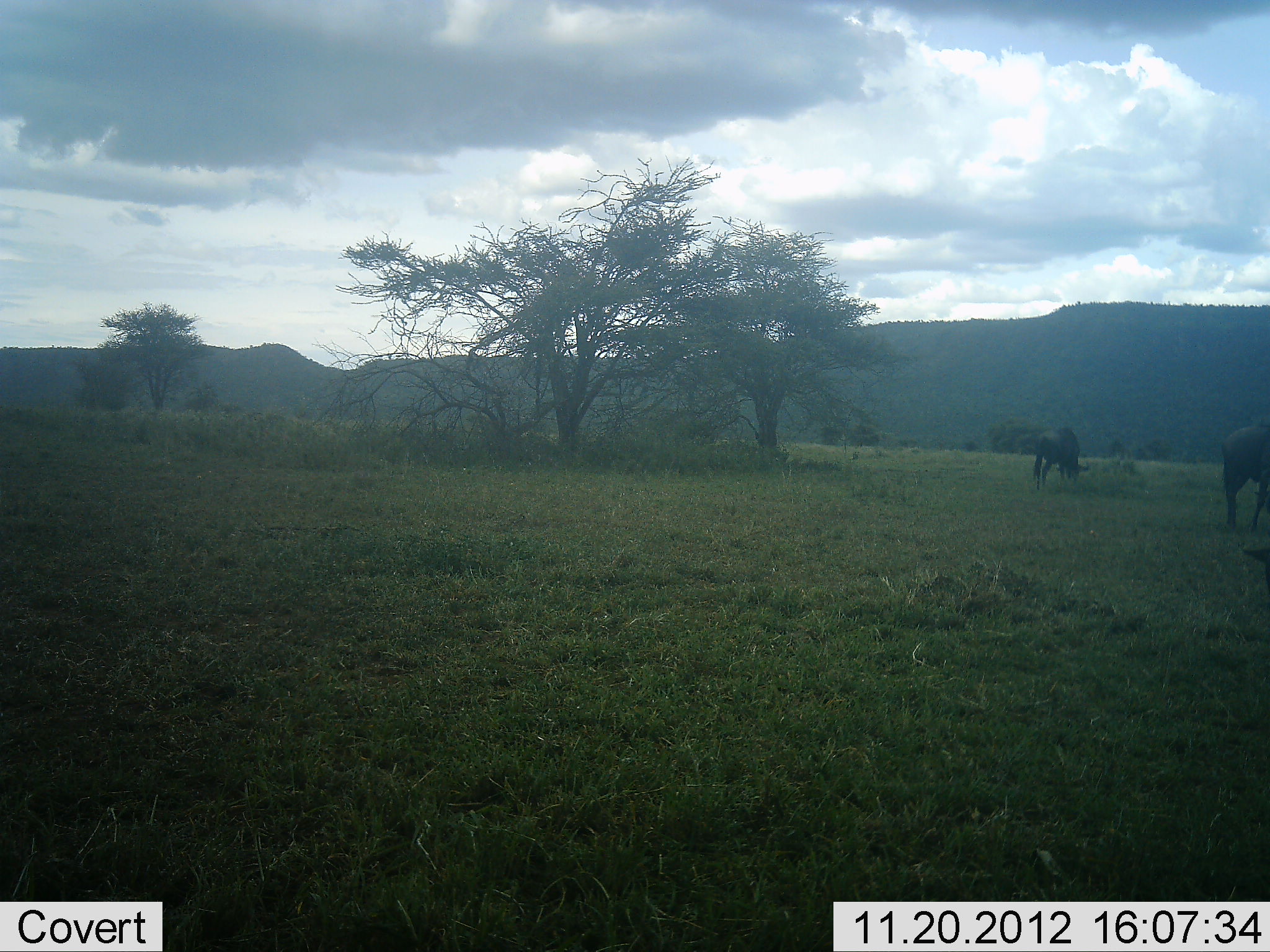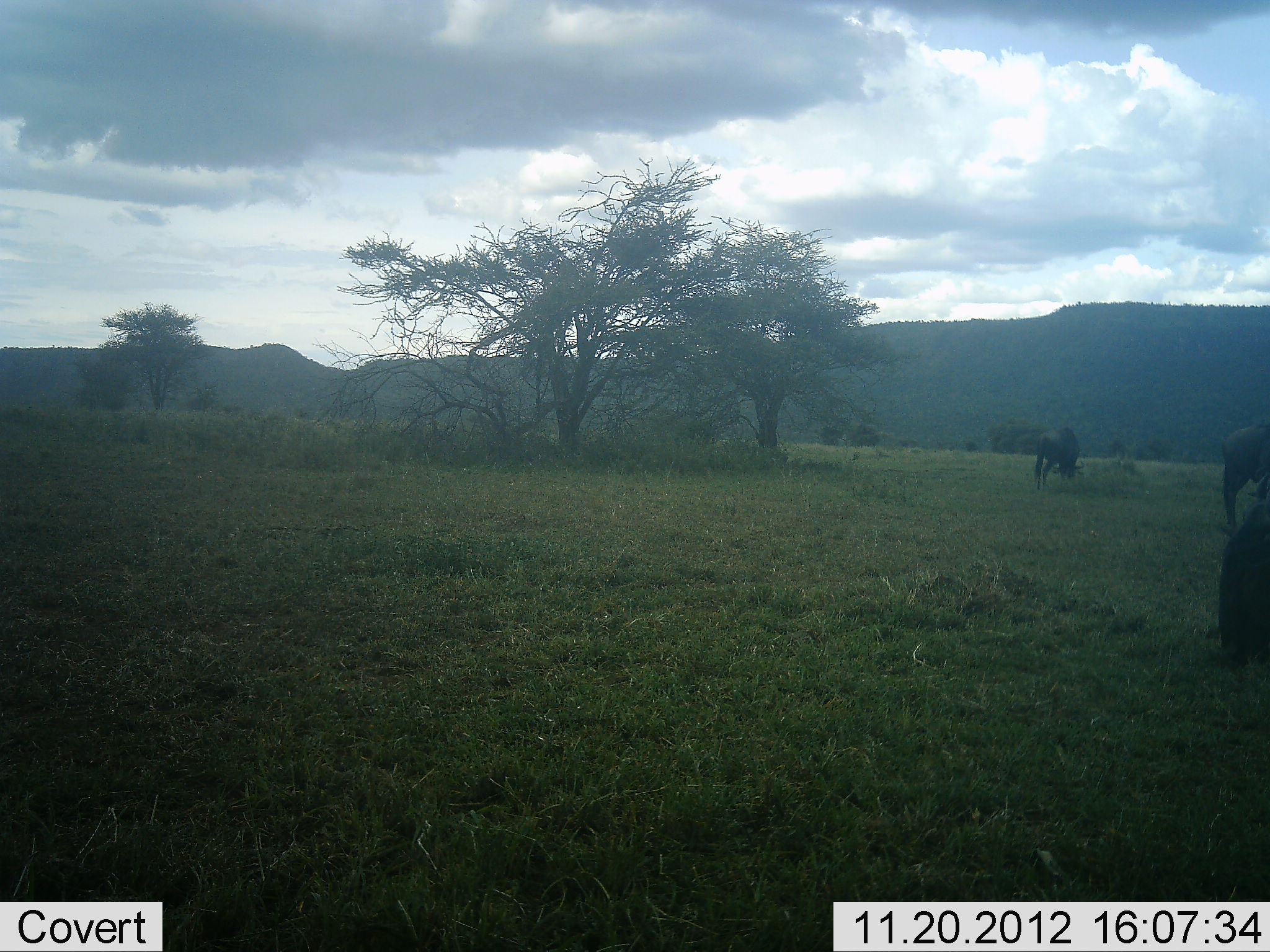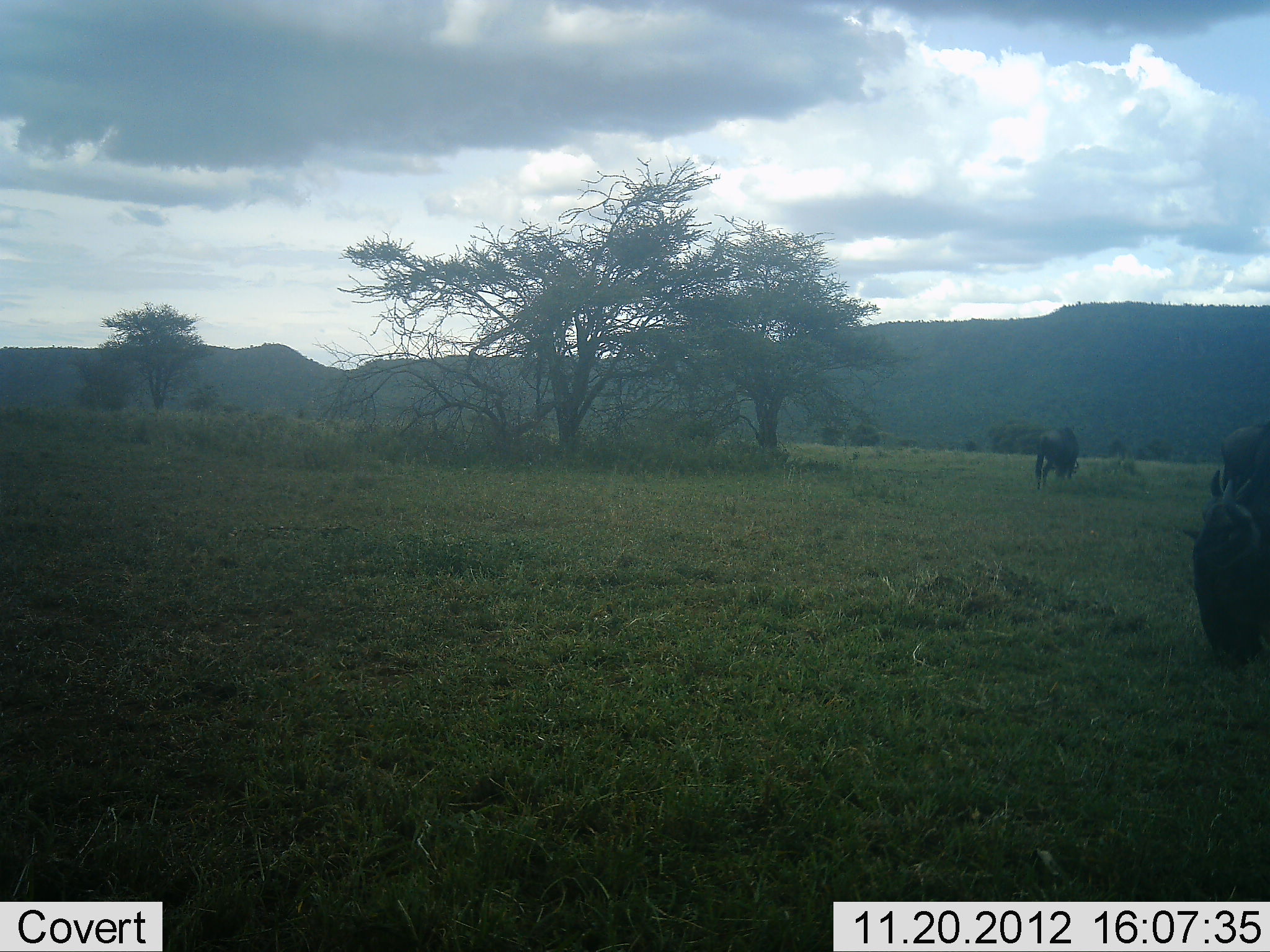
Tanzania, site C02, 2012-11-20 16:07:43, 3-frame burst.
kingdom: Animalia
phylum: Chordata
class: Mammalia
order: Artiodactyla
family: Bovidae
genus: Connochaetes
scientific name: Connochaetes taurinus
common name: blue wildebeest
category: wildebeest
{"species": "wildebeest (blue wildebeest) (Connochaetes taurinus)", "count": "3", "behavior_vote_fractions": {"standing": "33%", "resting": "0%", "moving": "12%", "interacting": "0%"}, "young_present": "0%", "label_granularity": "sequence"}